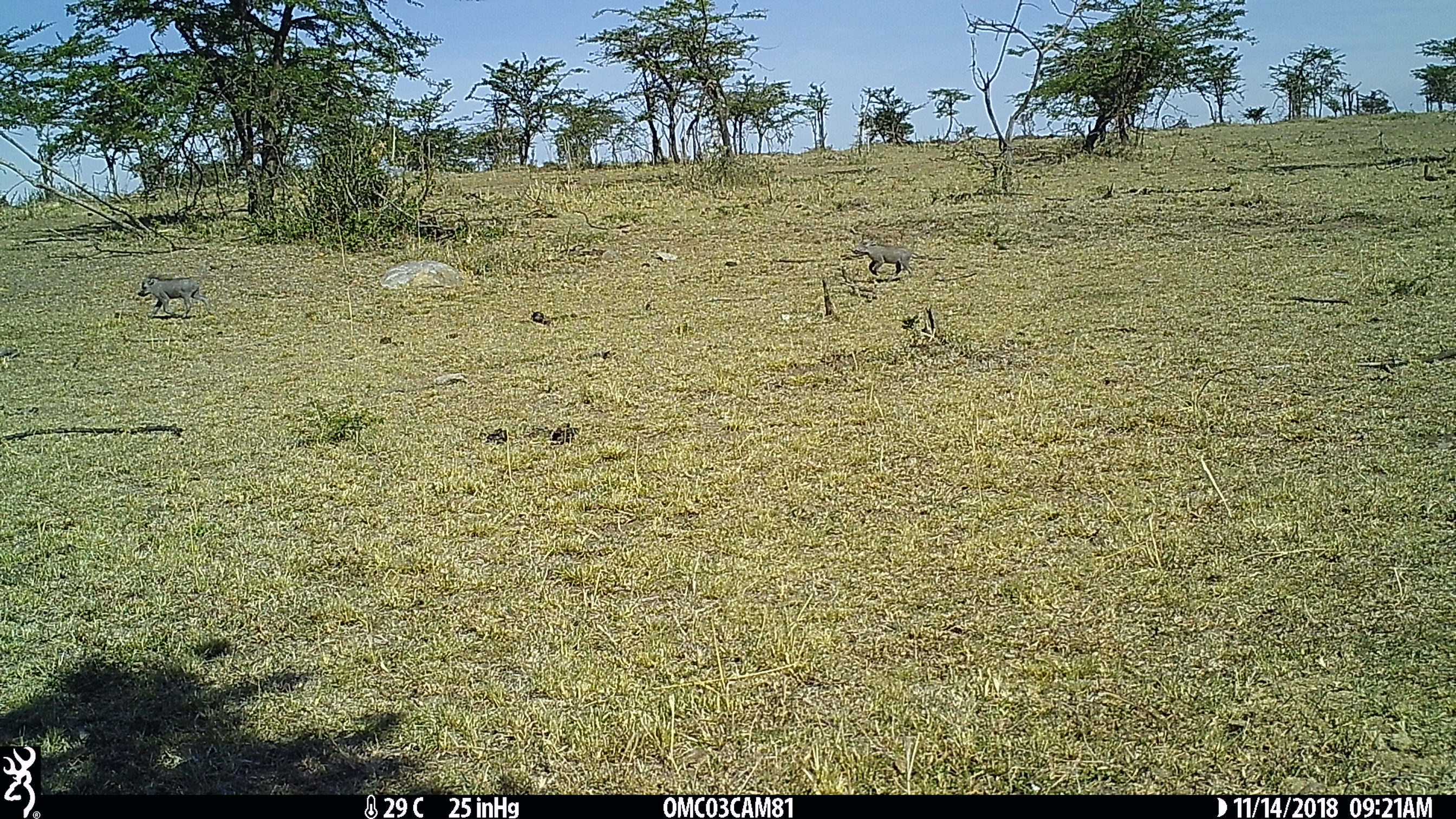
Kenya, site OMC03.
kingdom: Animalia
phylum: Chordata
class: Mammalia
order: Artiodactyla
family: Suidae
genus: Phacochoerus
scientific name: Phacochoerus africanus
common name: common warthog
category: warthog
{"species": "warthog (common warthog) (Phacochoerus africanus)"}